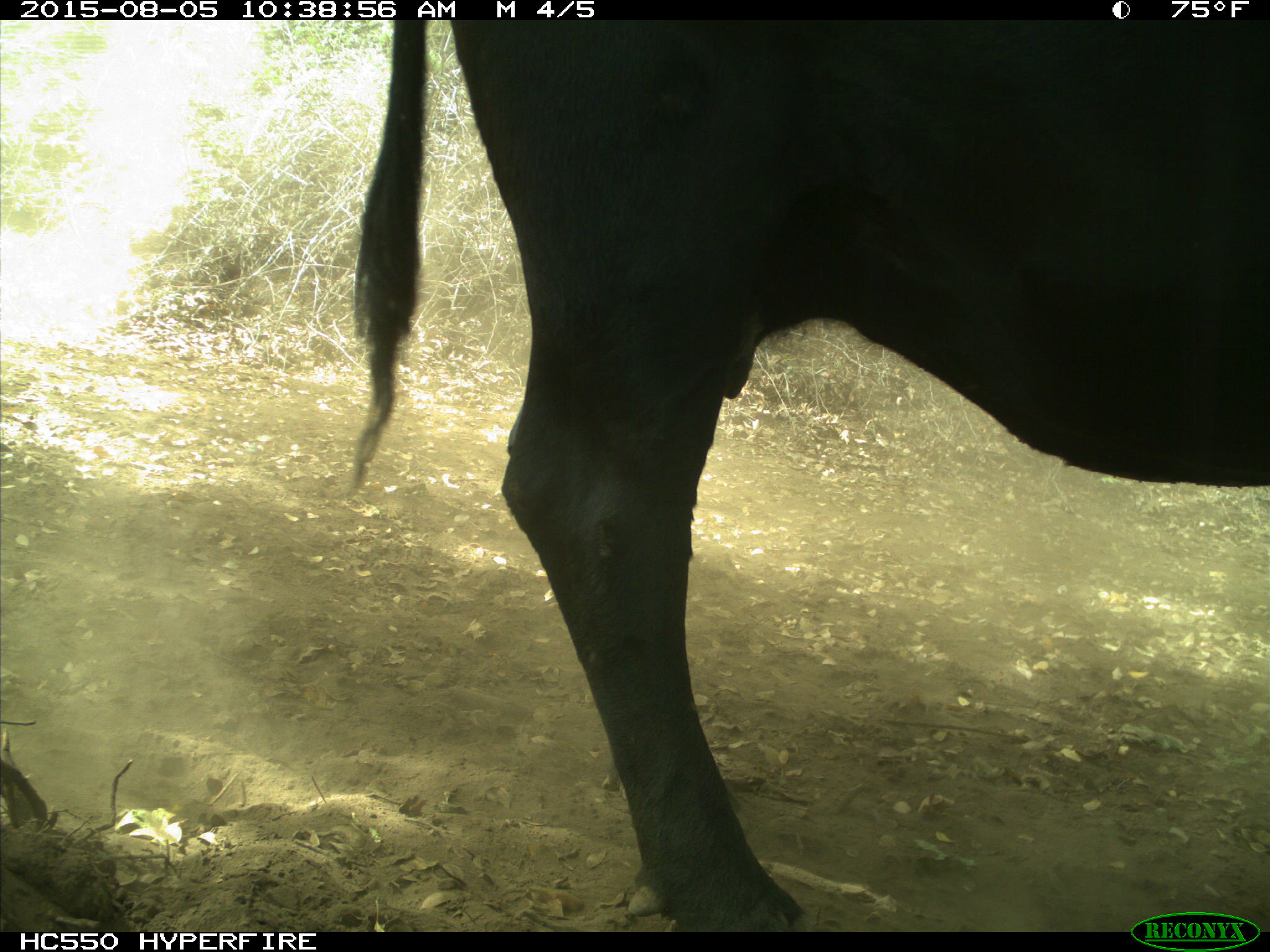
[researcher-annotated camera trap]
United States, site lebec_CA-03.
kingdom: Animalia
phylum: Chordata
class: Mammalia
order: Artiodactyla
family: Bovidae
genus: Bos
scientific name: Bos taurus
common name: domestic cow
Bos taurus (domestic cow).